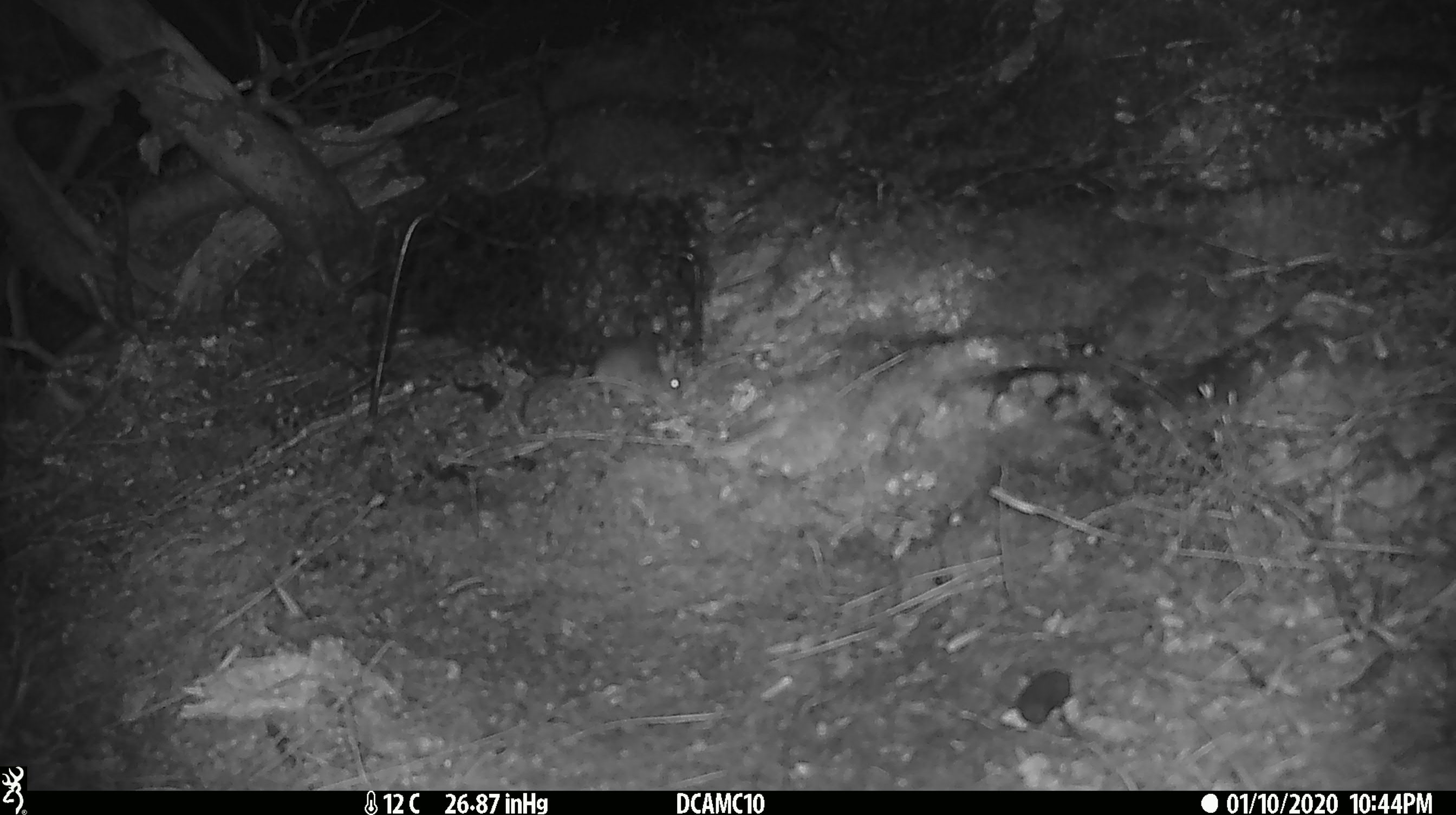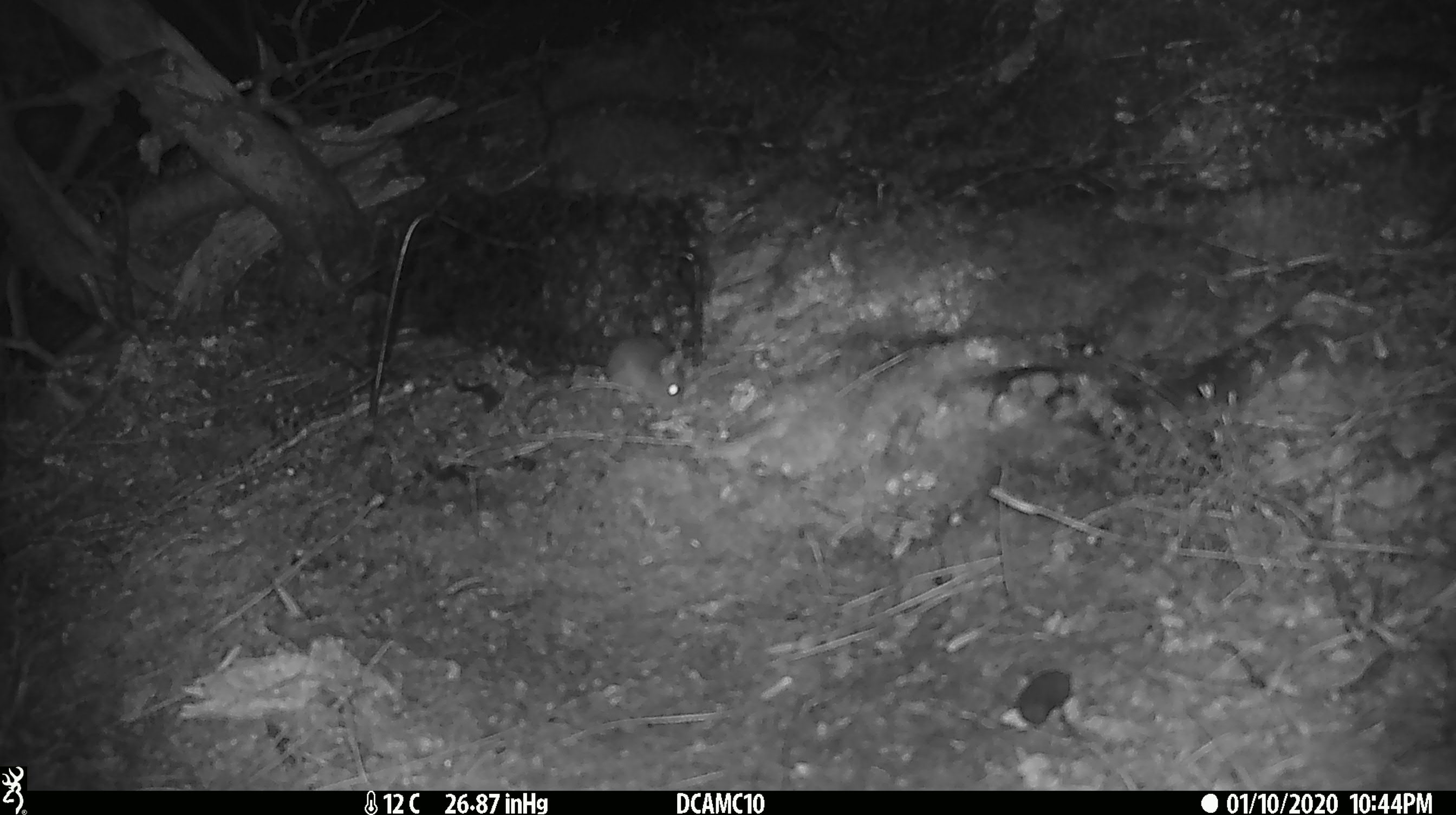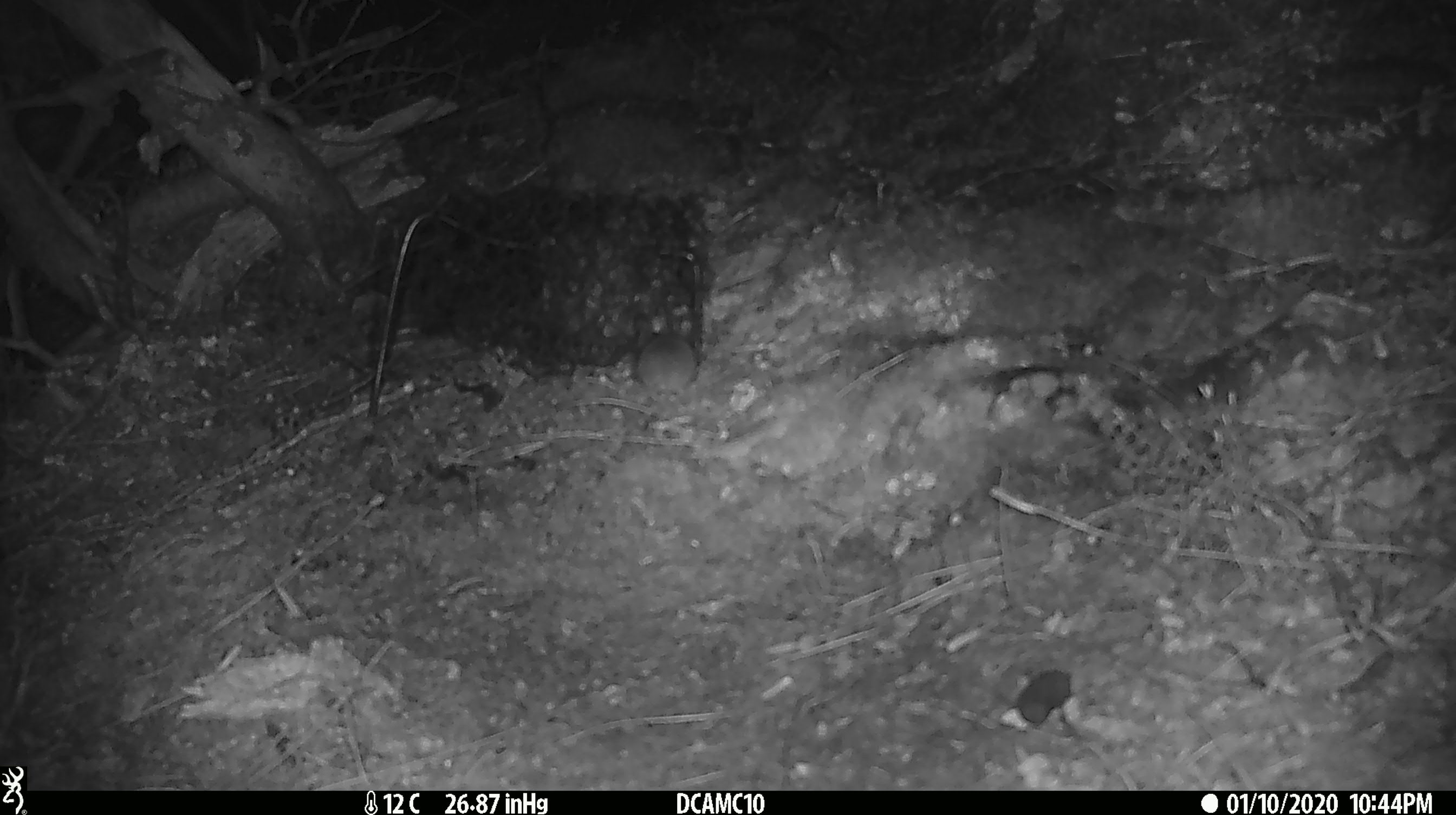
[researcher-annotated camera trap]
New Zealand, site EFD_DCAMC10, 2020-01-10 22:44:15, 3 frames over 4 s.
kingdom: Animalia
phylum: Chordata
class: Mammalia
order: Rodentia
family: Muridae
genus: Mus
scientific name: Mus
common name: mouse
Mouse (Mus).